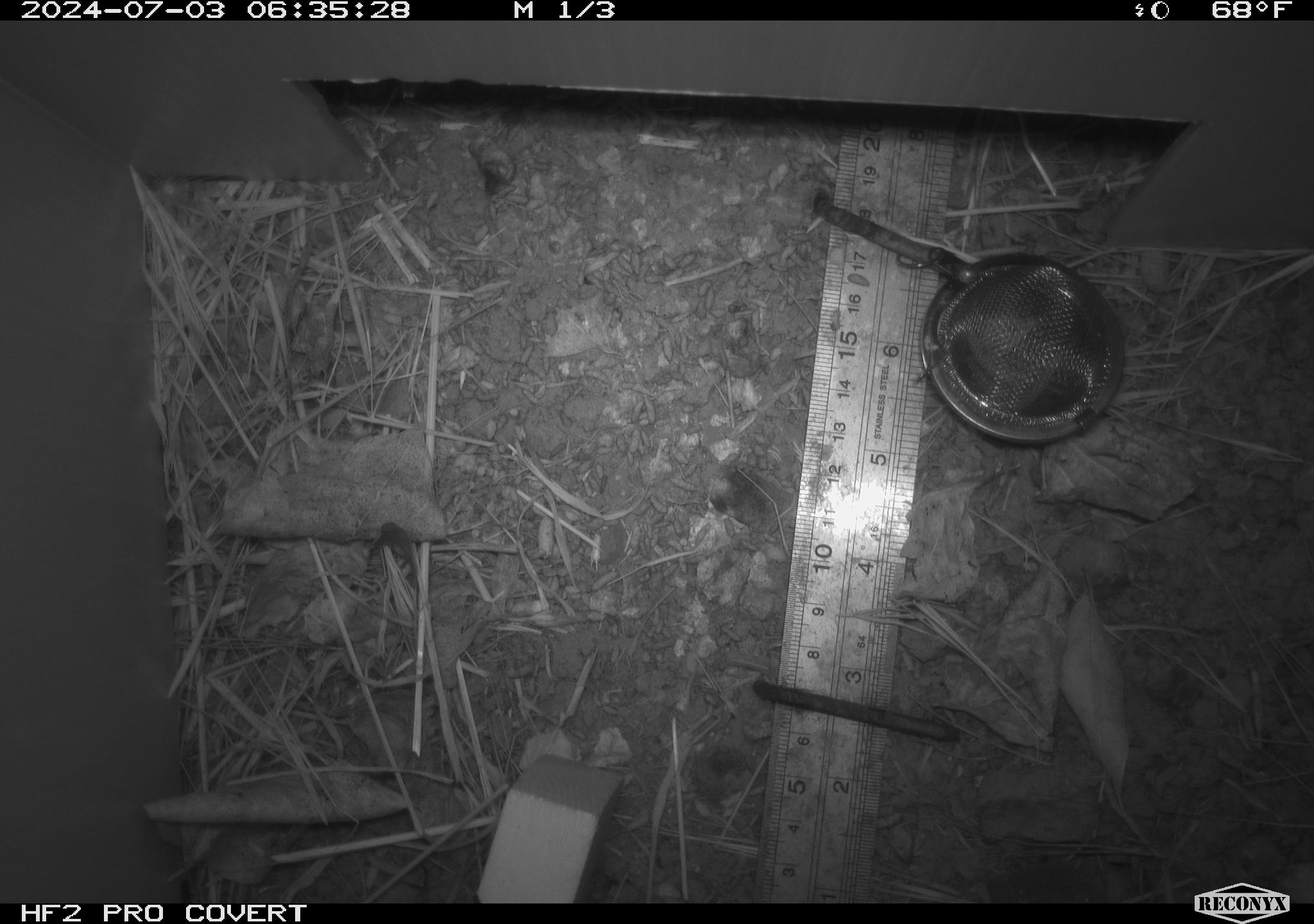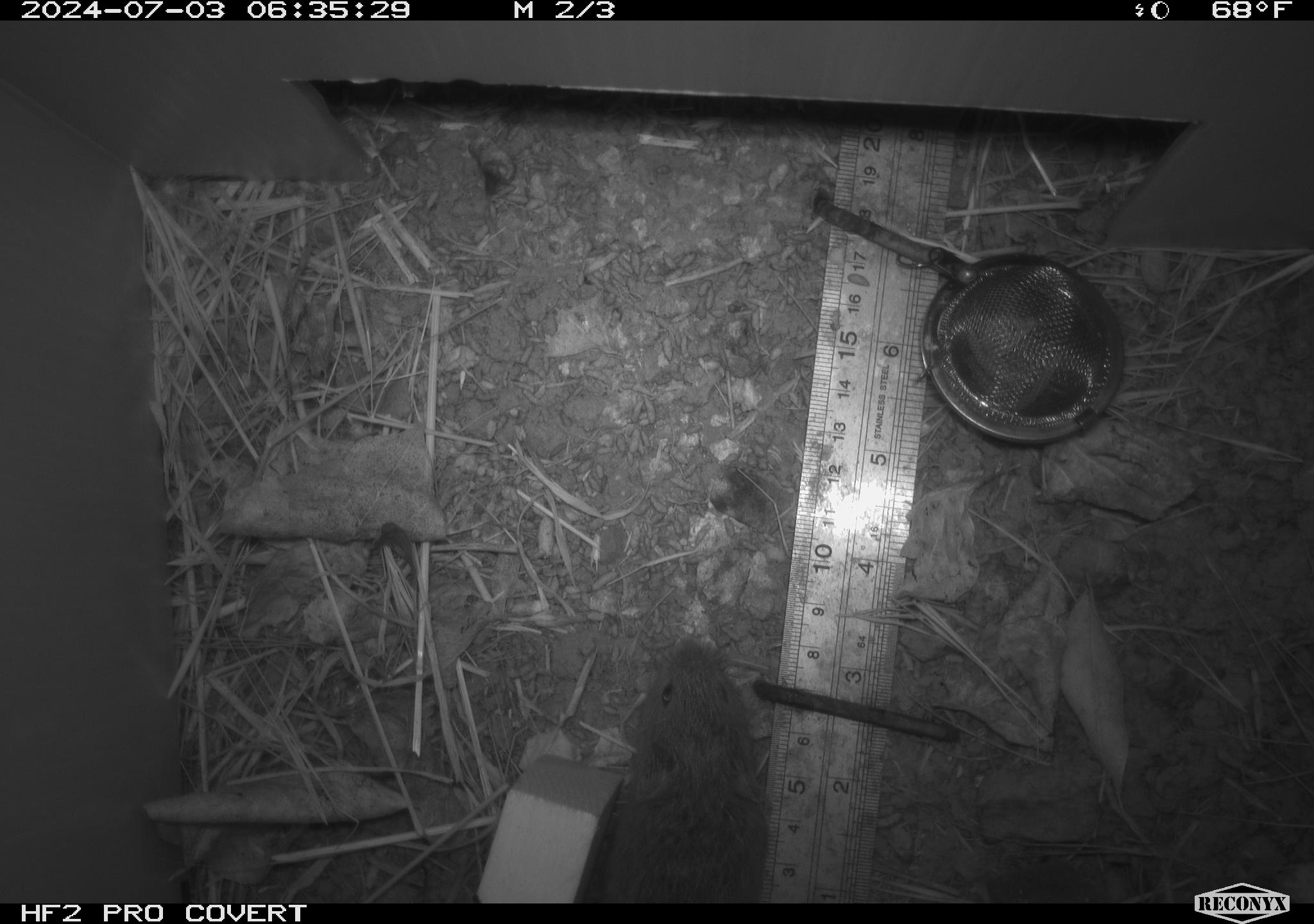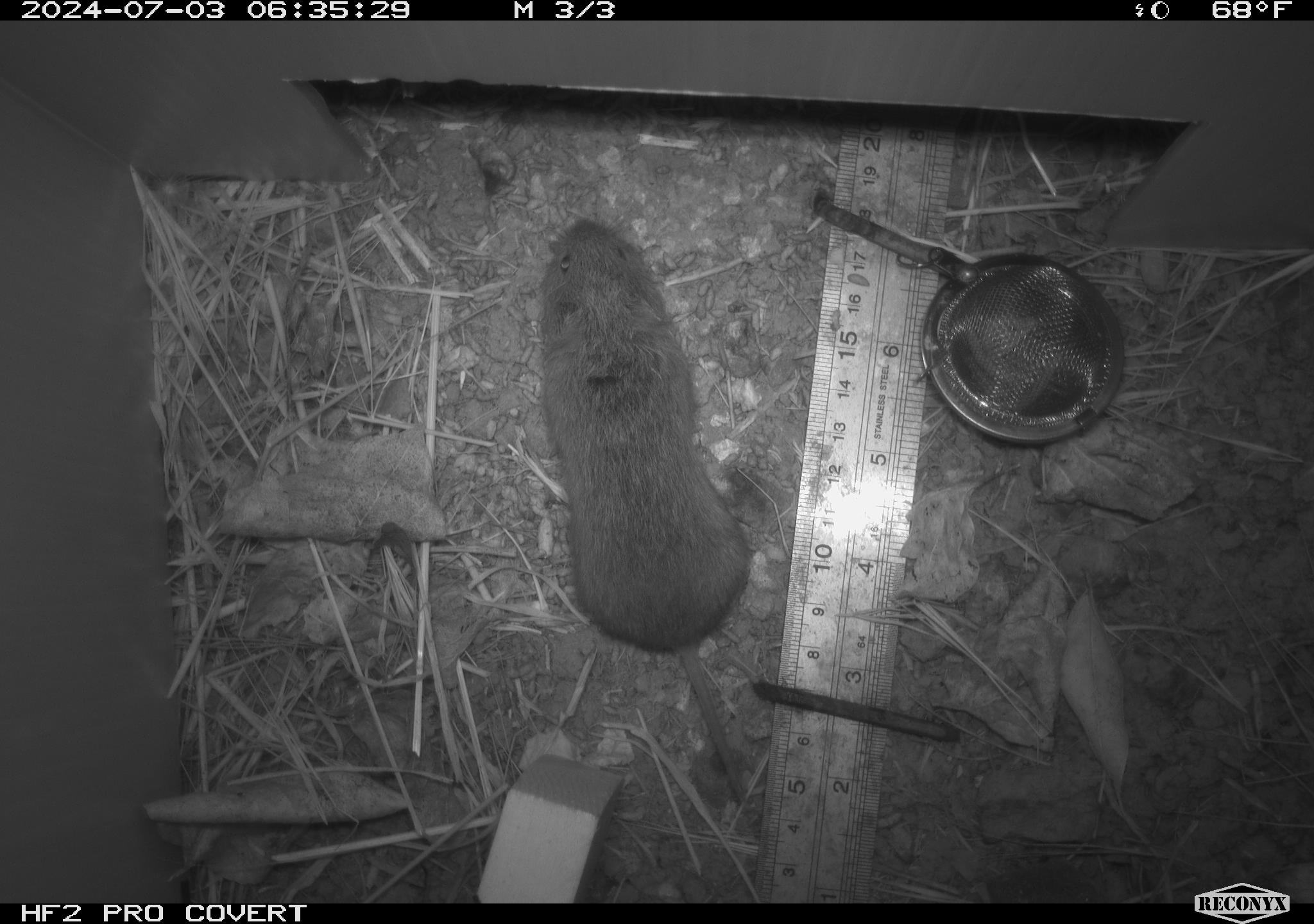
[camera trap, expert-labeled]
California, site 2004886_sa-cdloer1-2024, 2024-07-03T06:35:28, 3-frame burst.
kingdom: Animalia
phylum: Chordata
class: Mammalia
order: Rodentia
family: Cricetidae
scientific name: Arvicolinae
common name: voles, lemmings, and muskrats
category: arvicolinae subfamily